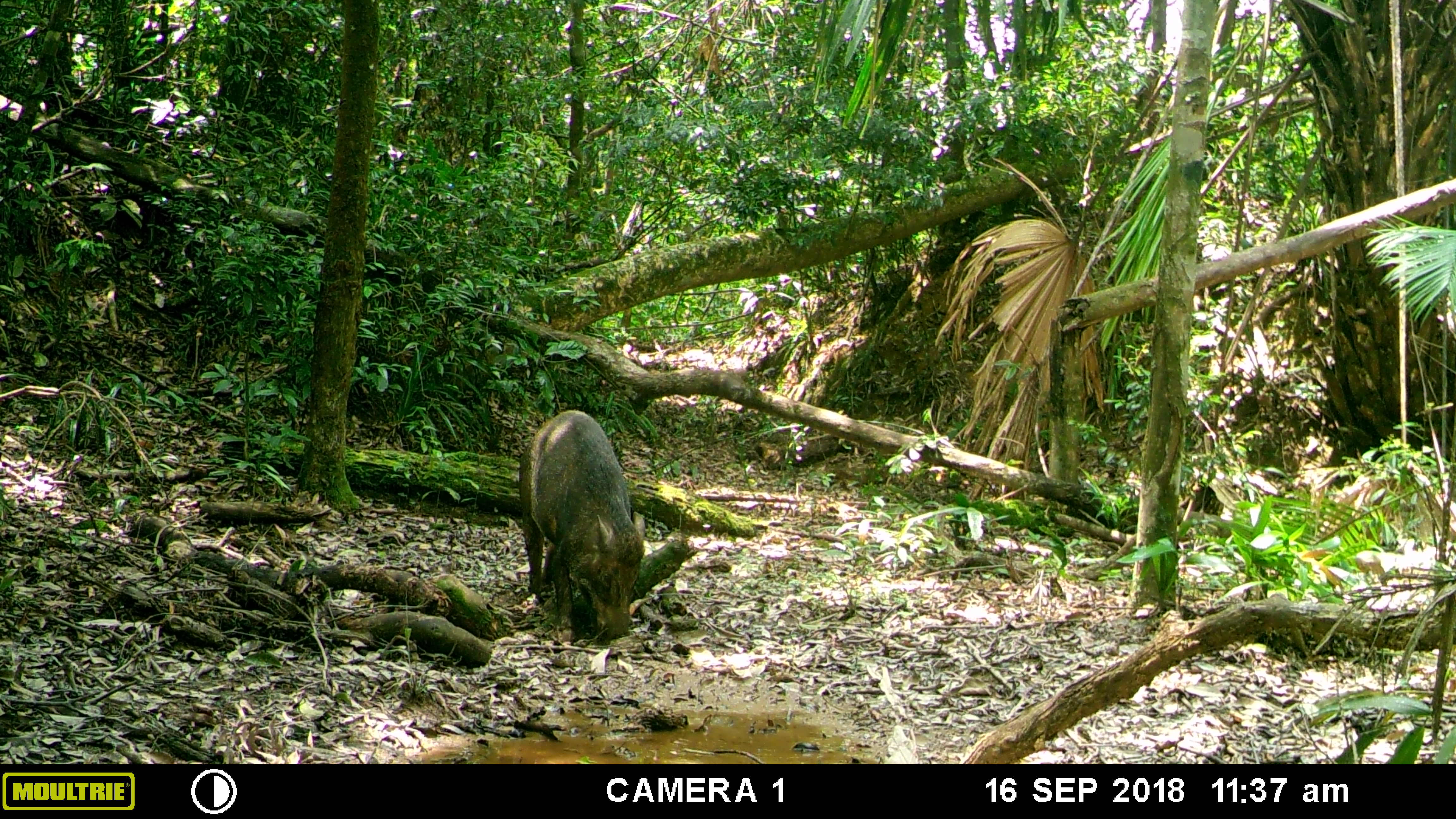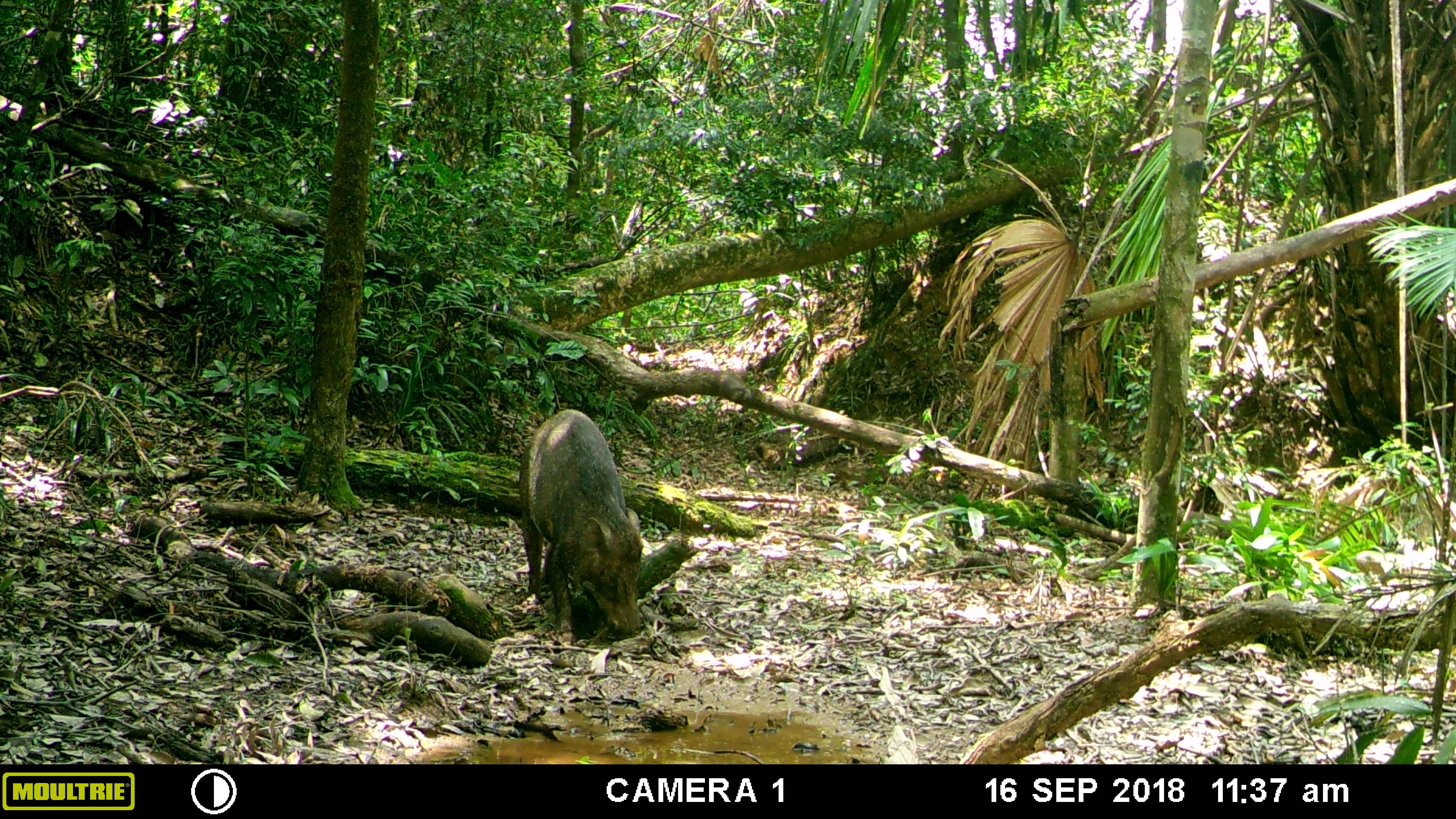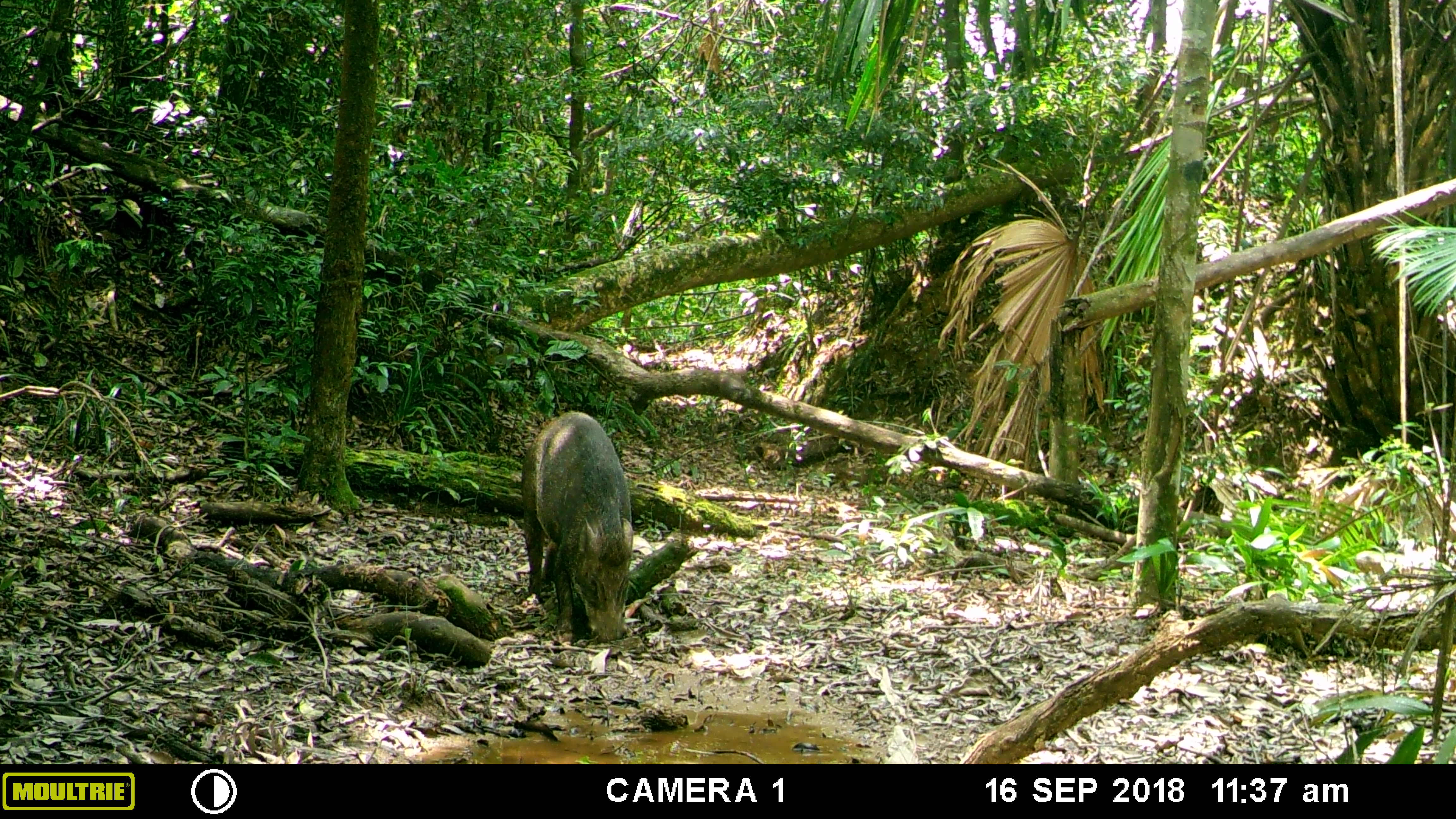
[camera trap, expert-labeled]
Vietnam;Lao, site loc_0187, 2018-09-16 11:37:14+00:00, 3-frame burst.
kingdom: Animalia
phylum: Chordata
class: Mammalia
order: Artiodactyla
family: Suidae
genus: Sus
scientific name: Sus scrofa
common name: eurasian wild pig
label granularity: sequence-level